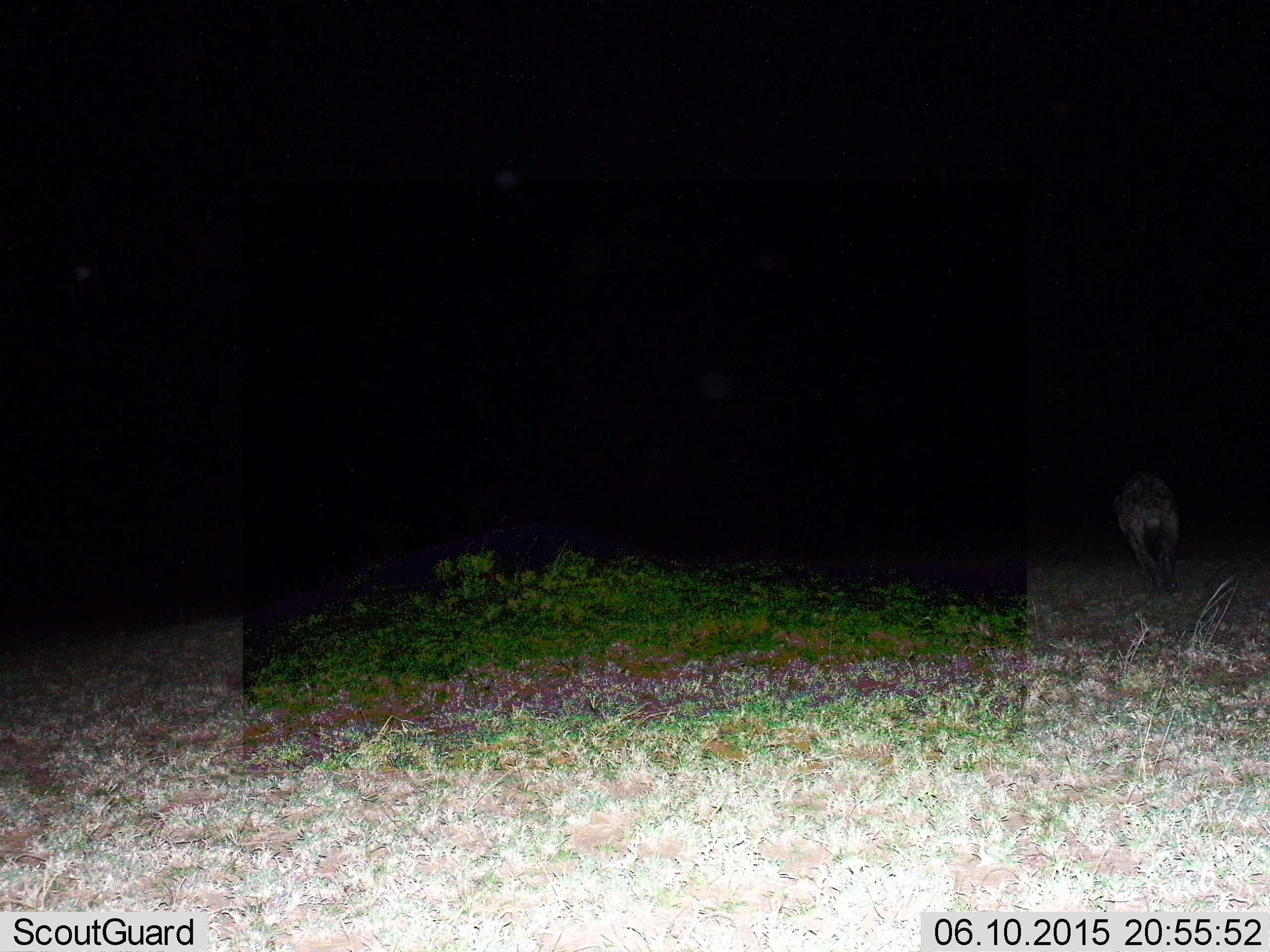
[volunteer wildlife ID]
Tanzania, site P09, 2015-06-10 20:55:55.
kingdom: Animalia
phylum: Chordata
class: Mammalia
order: Carnivora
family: Hyaenidae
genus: Crocuta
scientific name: Crocuta crocuta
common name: spotted hyena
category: hyenaspotted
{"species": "hyenaspotted (spotted hyena) (Crocuta crocuta)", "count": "1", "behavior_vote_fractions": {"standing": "20%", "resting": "0%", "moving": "90%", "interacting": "0%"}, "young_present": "0%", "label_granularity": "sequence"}